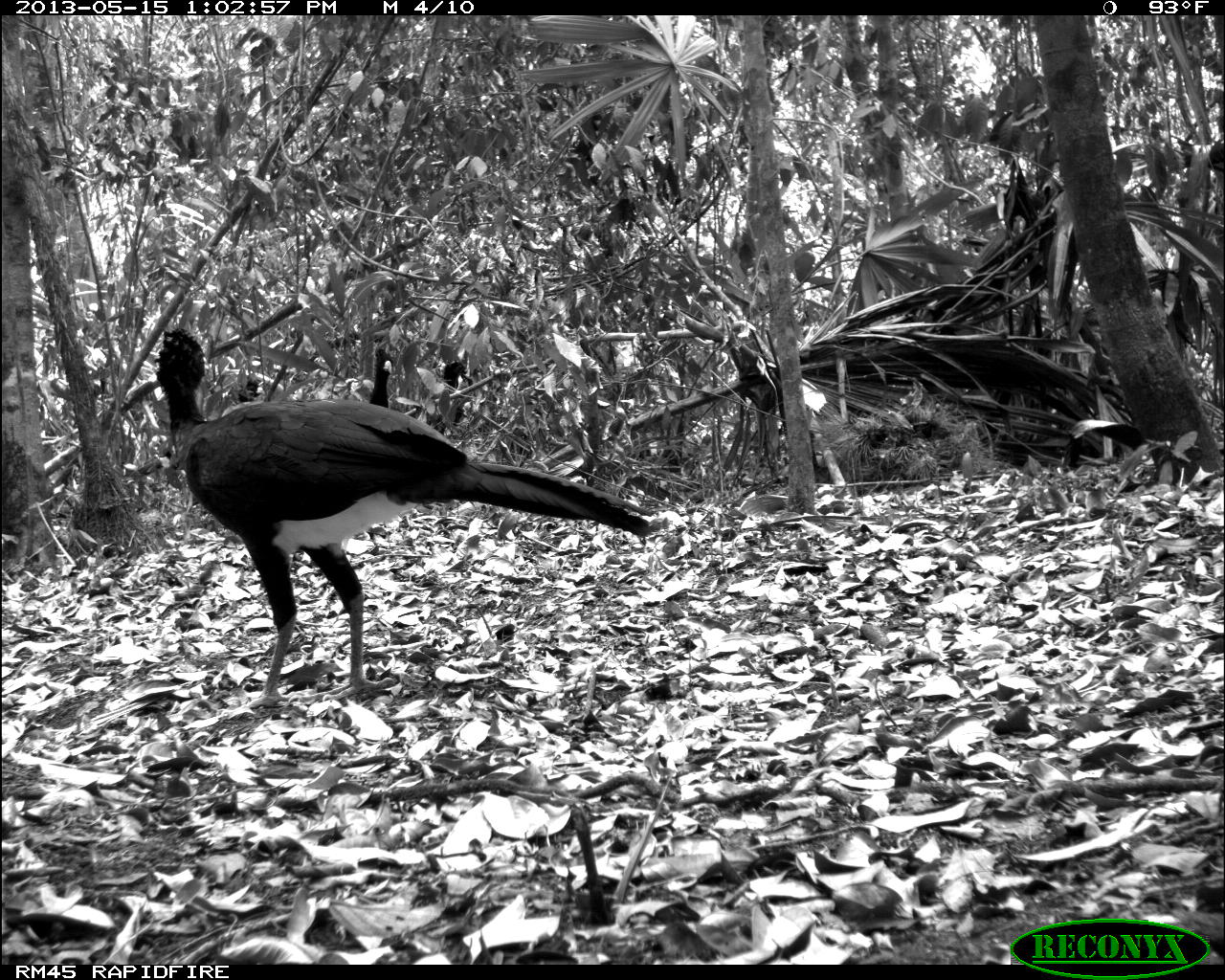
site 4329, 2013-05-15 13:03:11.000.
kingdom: Animalia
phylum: Chordata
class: Aves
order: Galliformes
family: Cracidae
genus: Crax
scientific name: Crax rubra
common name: great curassow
Crax rubra (great curassow), count 3.